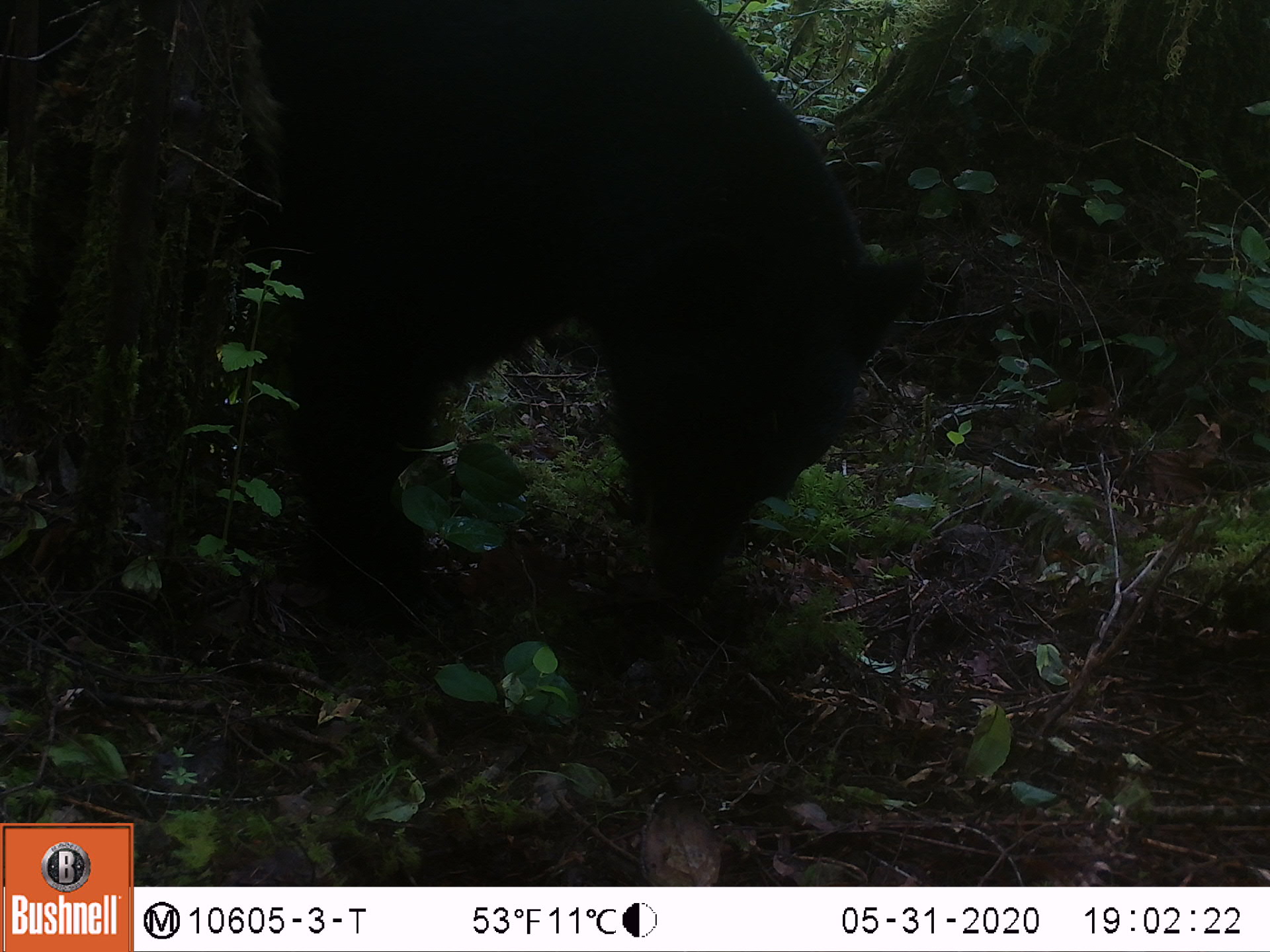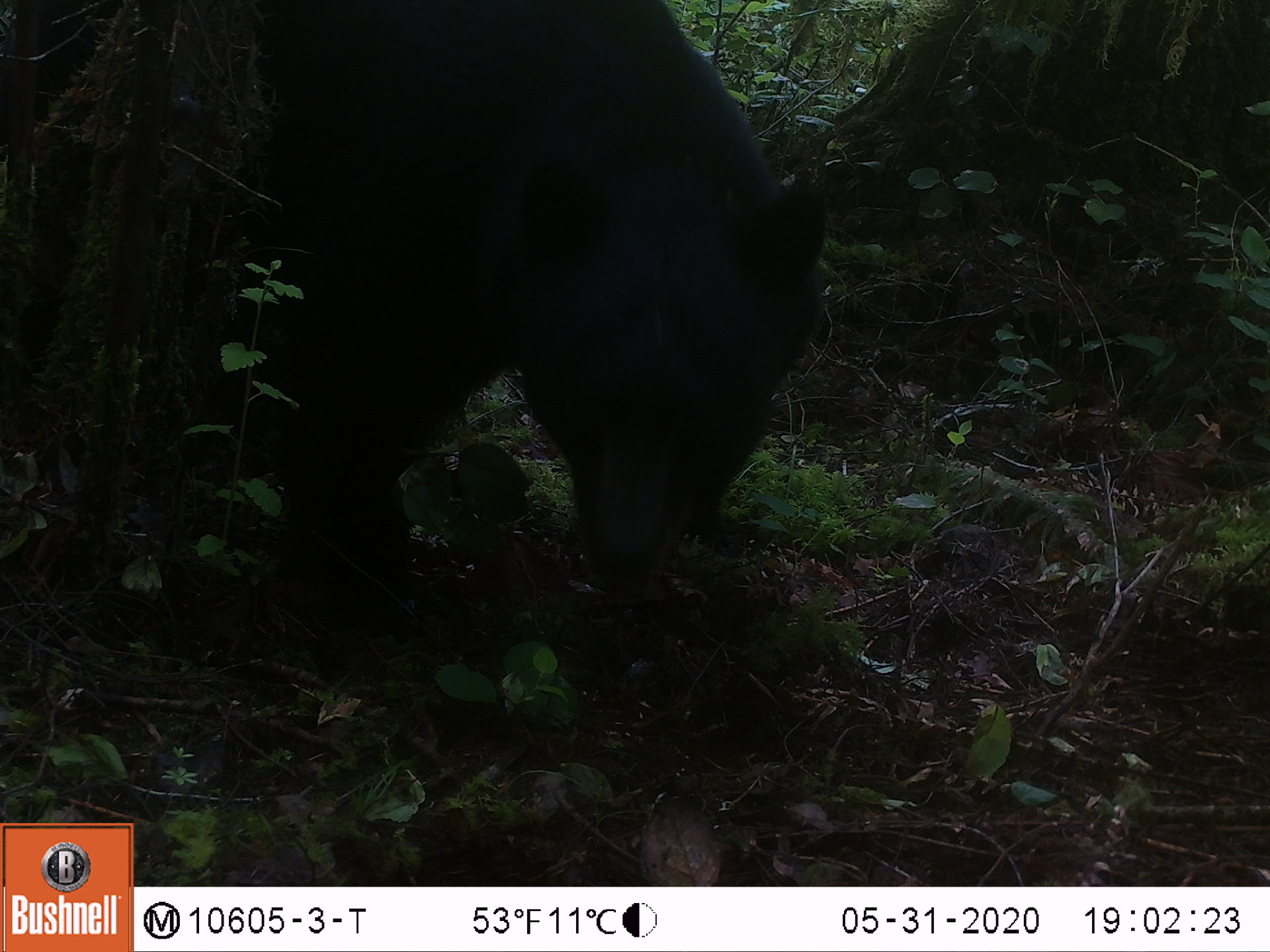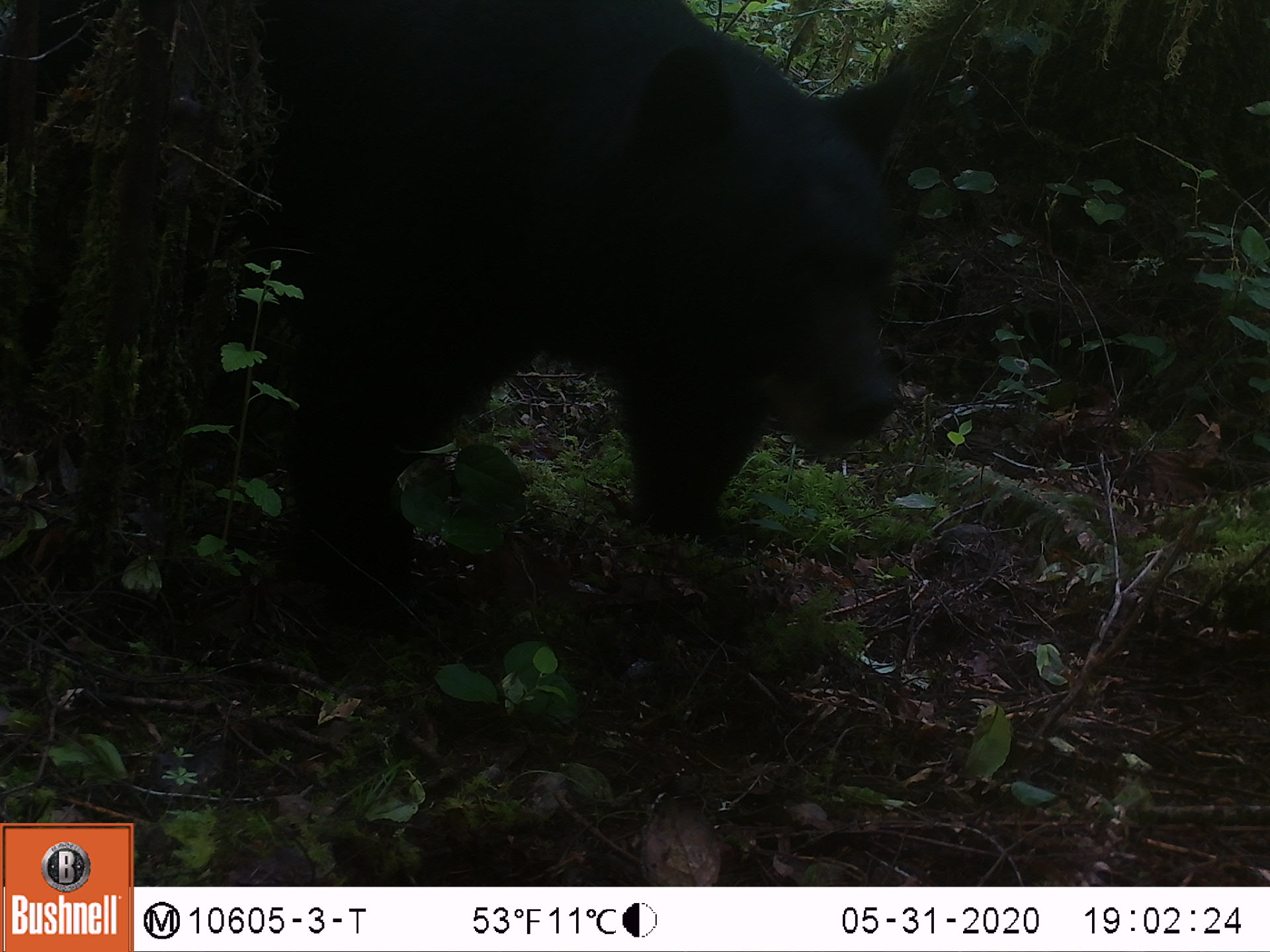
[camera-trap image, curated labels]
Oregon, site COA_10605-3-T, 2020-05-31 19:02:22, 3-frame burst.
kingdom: Animalia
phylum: Chordata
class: Mammalia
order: Carnivora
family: Ursidae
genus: Ursus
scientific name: Ursus americanus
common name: american black bear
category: black bear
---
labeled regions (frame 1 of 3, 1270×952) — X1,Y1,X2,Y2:
black bear: 223,2,916,658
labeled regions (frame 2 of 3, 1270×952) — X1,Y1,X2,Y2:
black bear: 234,4,838,676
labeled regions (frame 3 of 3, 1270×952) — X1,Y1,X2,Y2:
black bear: 242,2,921,637